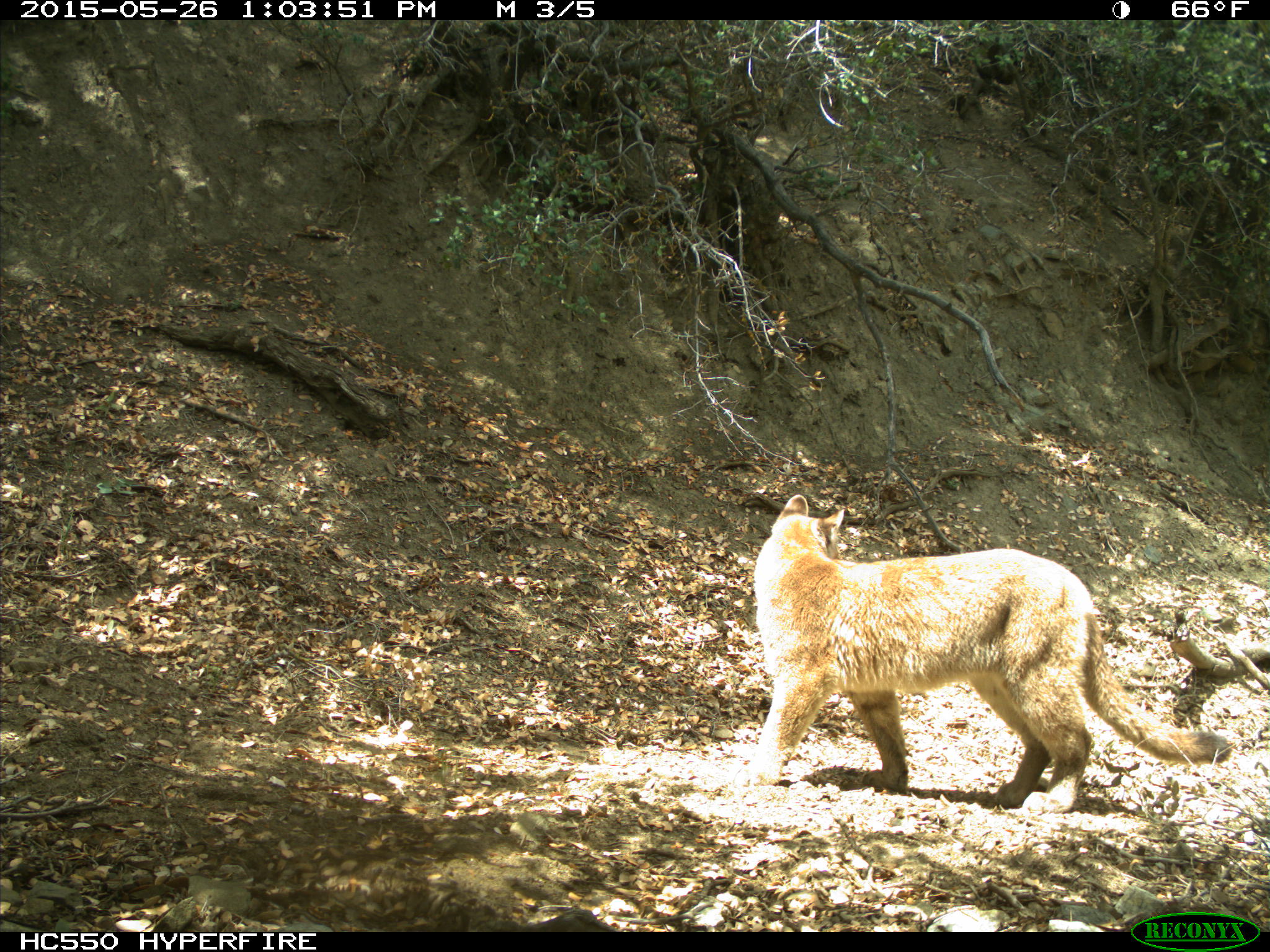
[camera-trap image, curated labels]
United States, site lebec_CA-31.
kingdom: Animalia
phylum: Chordata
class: Mammalia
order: Carnivora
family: Felidae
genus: Puma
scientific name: Puma concolor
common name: mountain lion